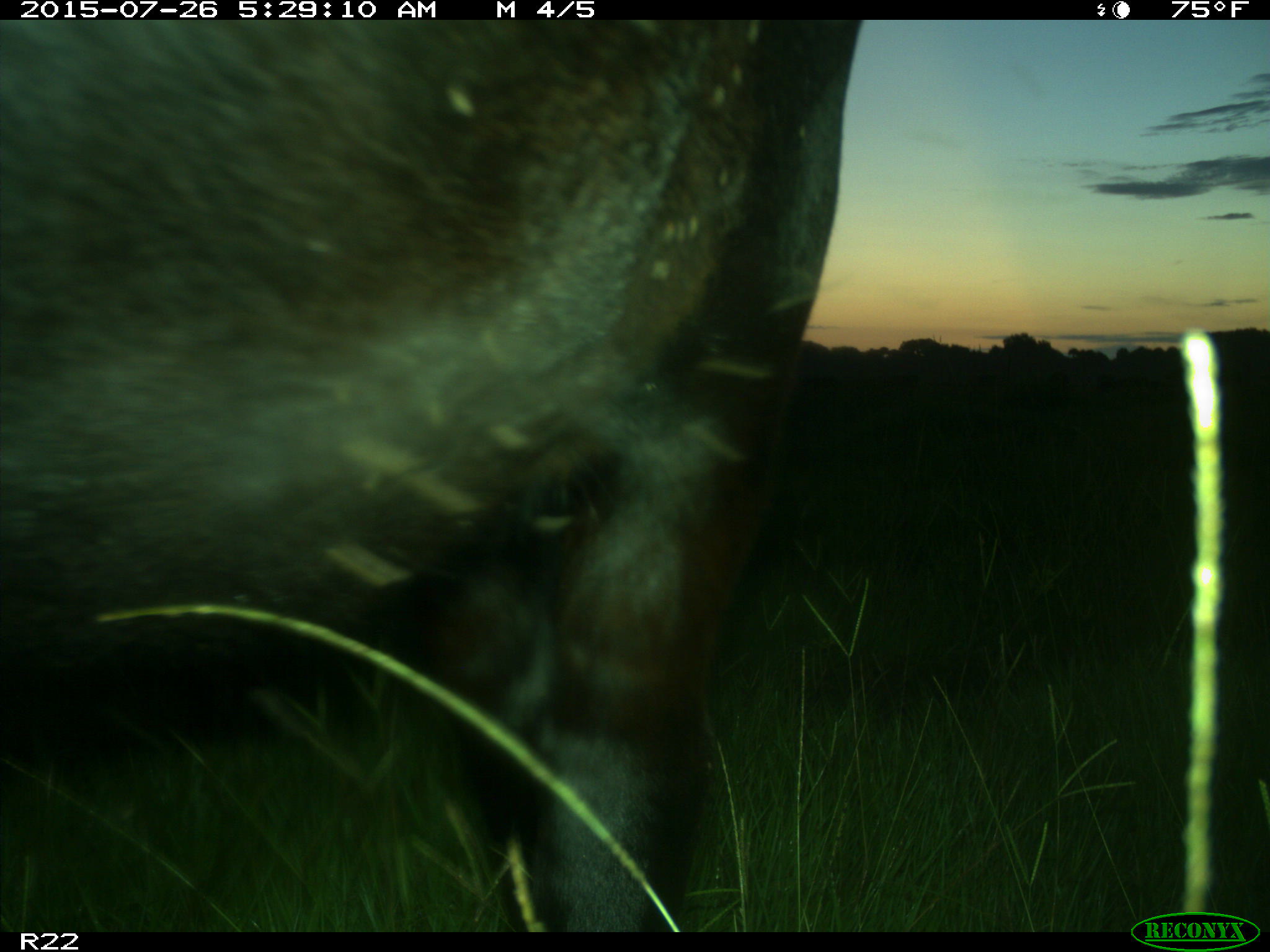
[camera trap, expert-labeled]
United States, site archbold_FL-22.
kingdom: Animalia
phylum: Chordata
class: Mammalia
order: Artiodactyla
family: Bovidae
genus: Bos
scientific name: Bos taurus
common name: domestic cow